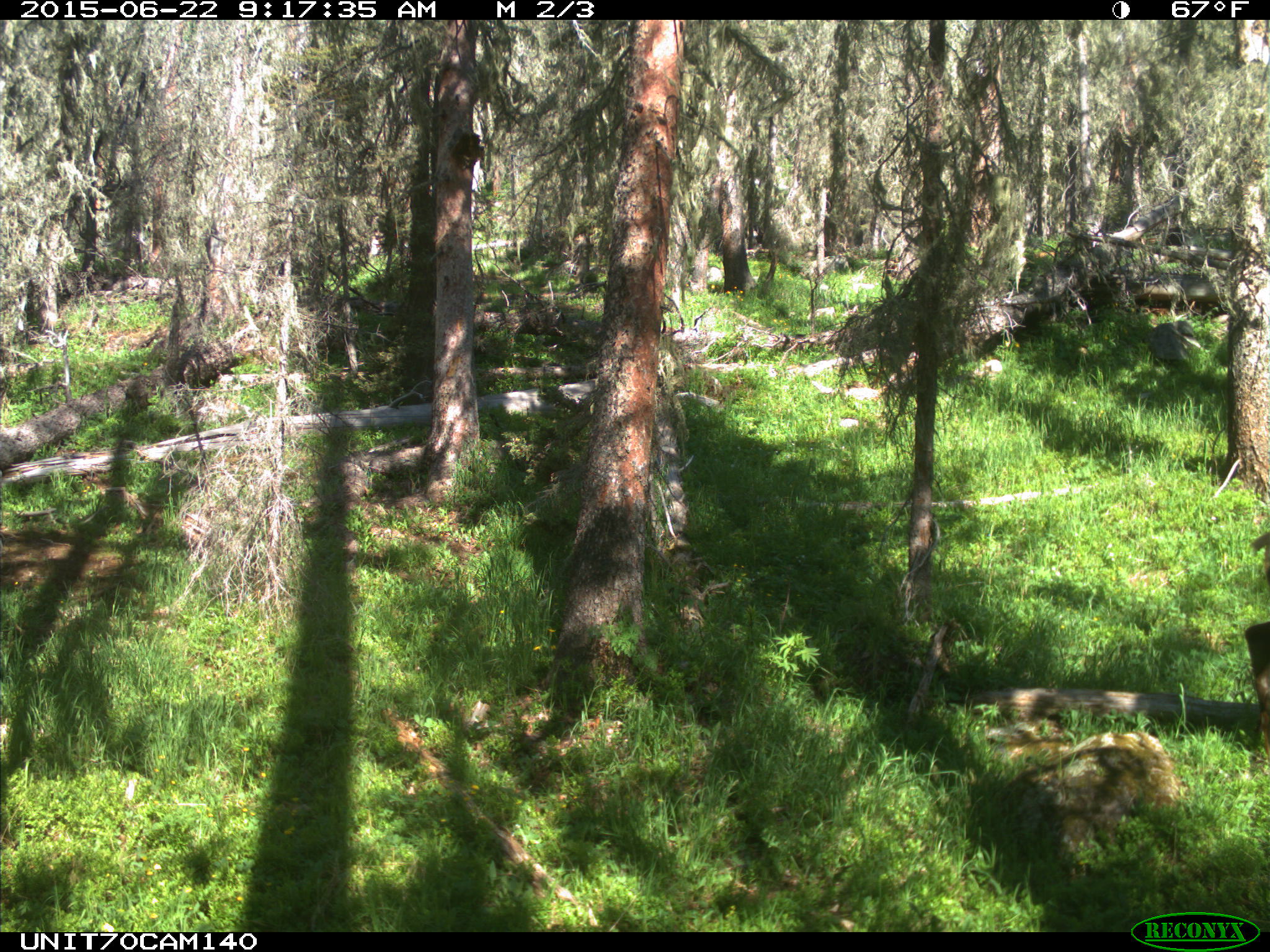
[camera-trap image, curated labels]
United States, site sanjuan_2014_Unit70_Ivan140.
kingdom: Animalia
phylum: Chordata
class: Mammalia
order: Artiodactyla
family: Cervidae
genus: Cervus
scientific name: Cervus elaphus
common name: red deer